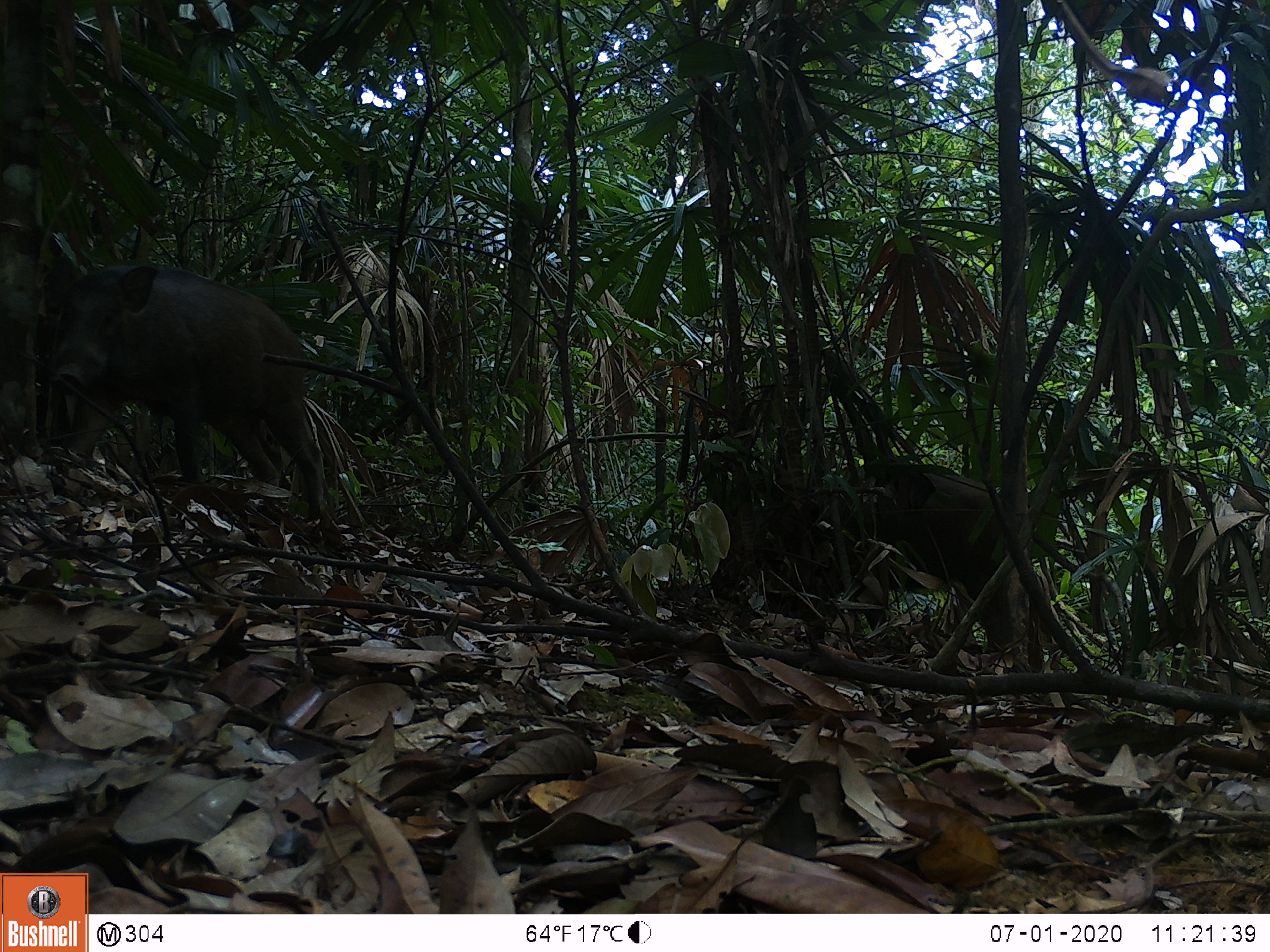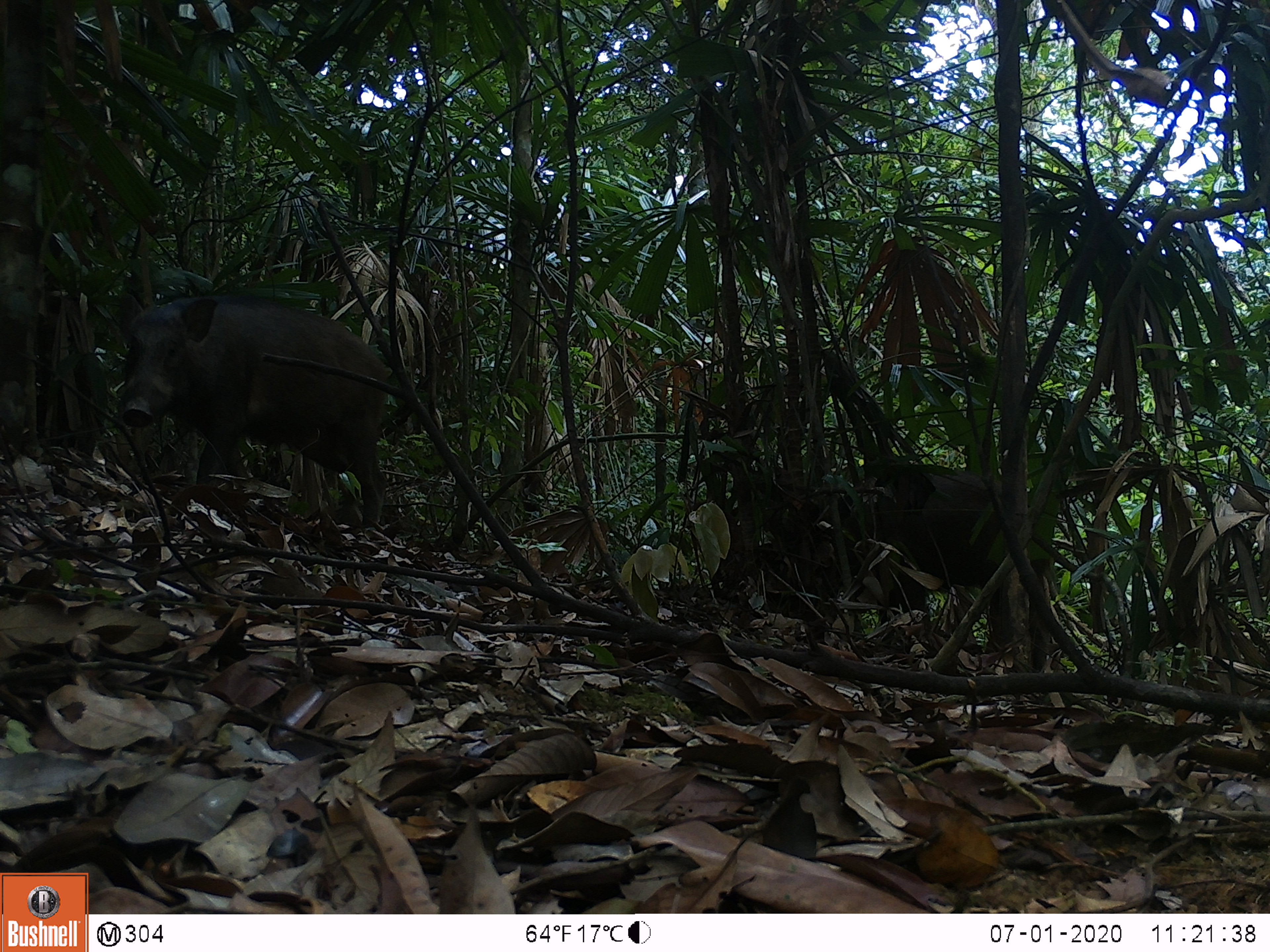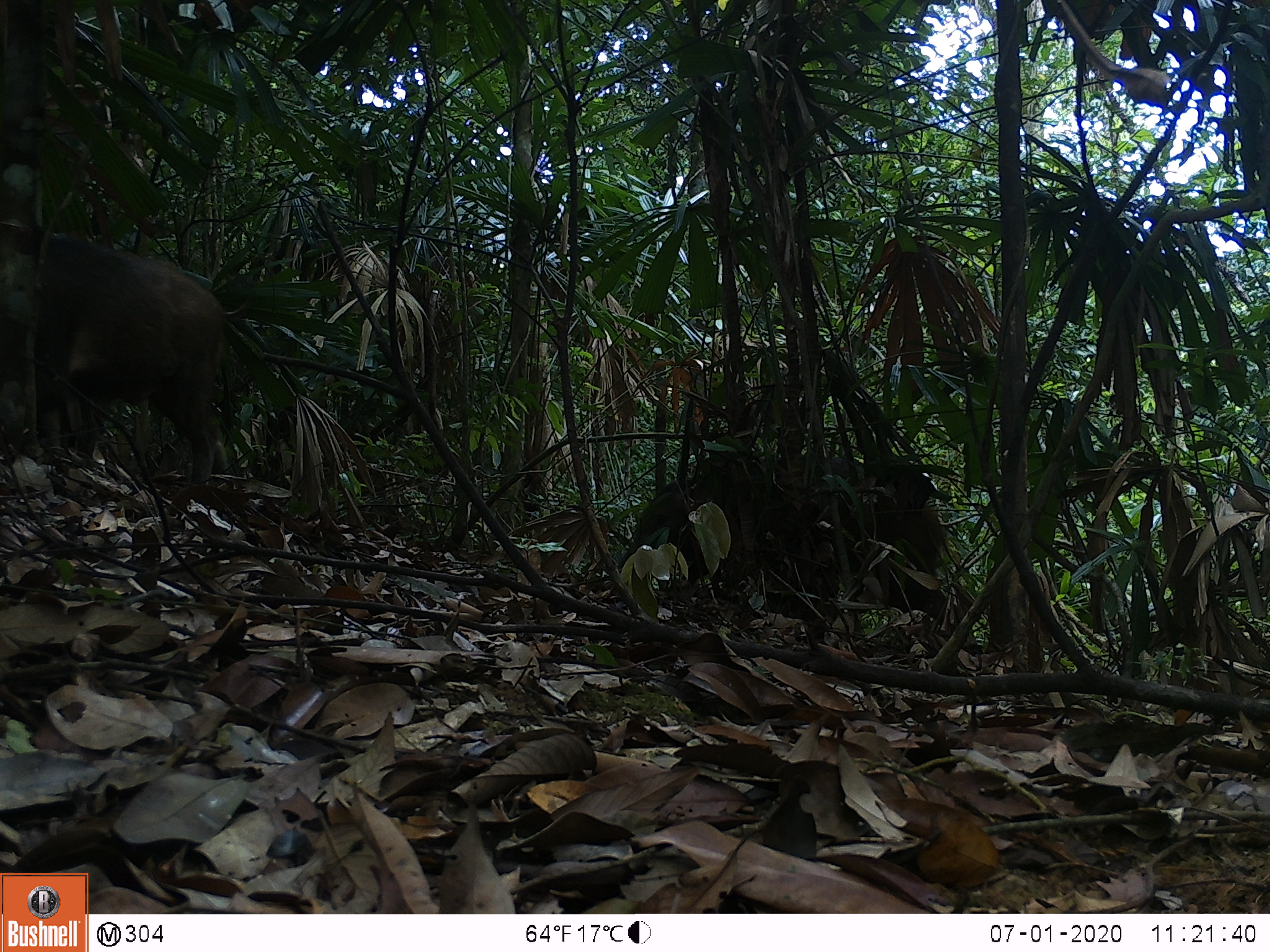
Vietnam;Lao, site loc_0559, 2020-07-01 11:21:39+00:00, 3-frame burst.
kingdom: Animalia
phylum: Chordata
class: Mammalia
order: Artiodactyla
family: Suidae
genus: Sus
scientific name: Sus scrofa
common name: eurasian wild pig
Eurasian wild pig (Sus scrofa). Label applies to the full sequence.